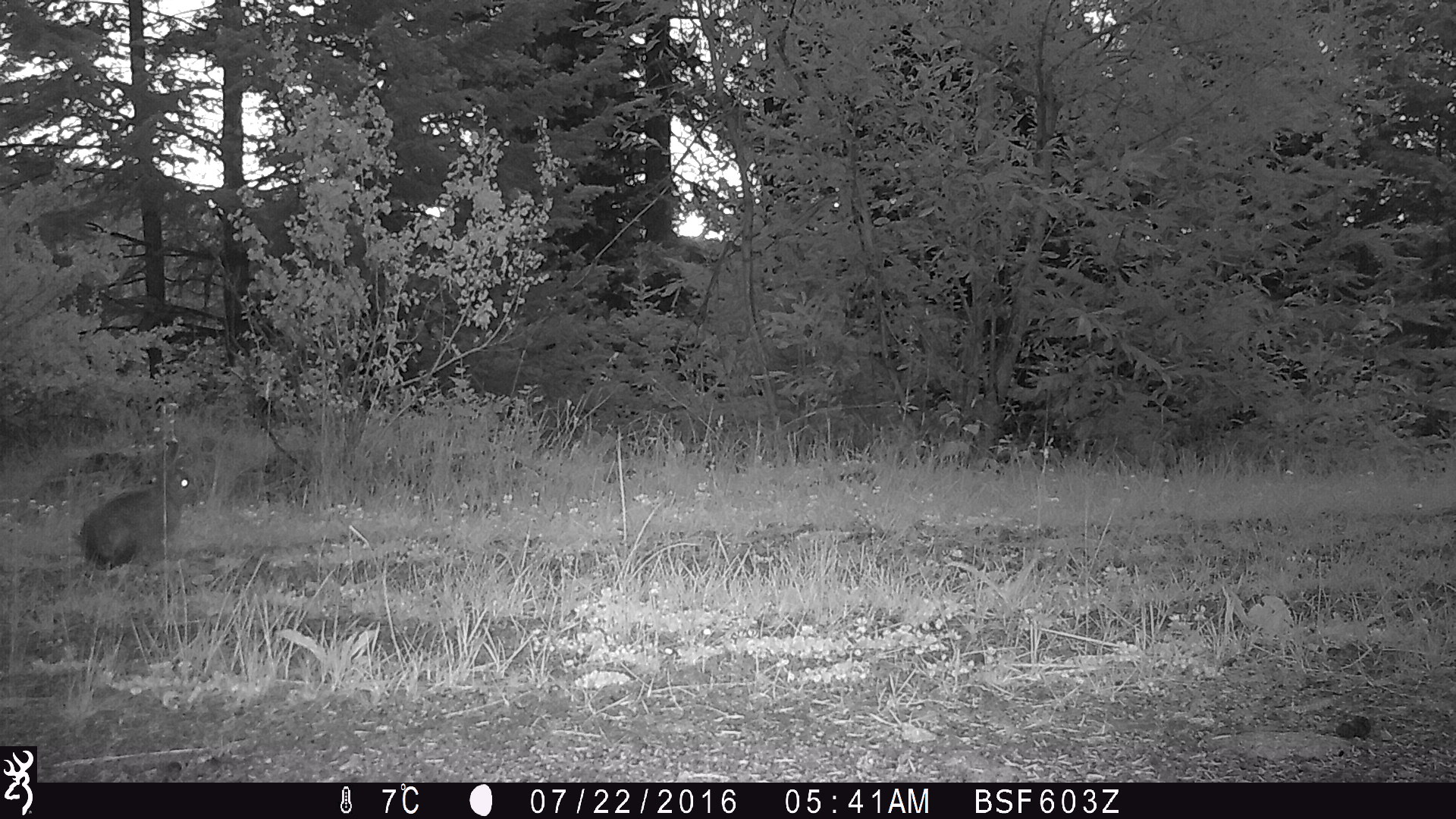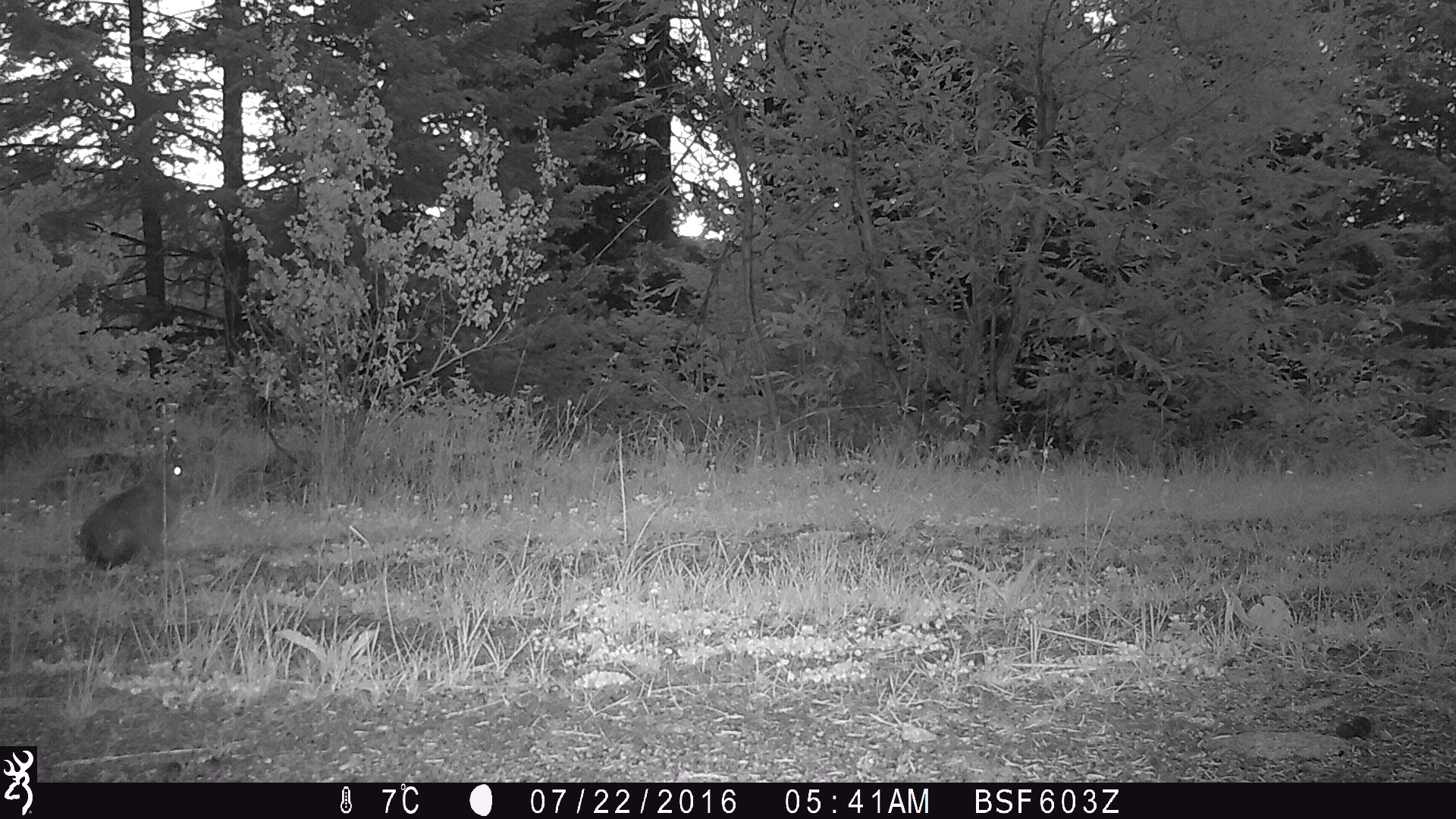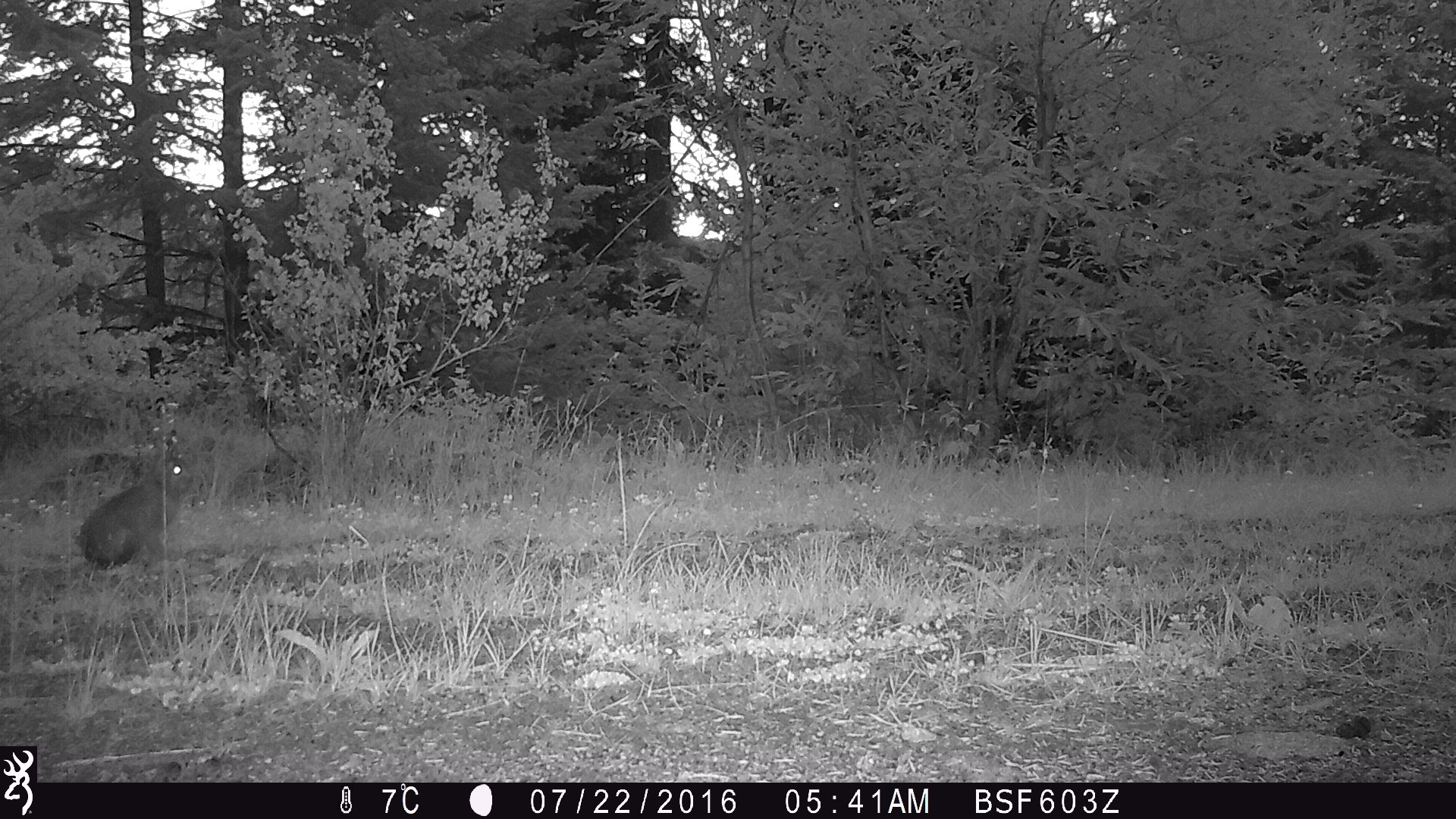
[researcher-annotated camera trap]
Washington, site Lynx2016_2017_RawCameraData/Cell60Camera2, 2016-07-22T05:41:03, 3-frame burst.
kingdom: Animalia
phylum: Chordata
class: Mammalia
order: Lagomorpha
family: Leporidae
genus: Lepus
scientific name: Lepus americanus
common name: snowshoe hare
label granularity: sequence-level